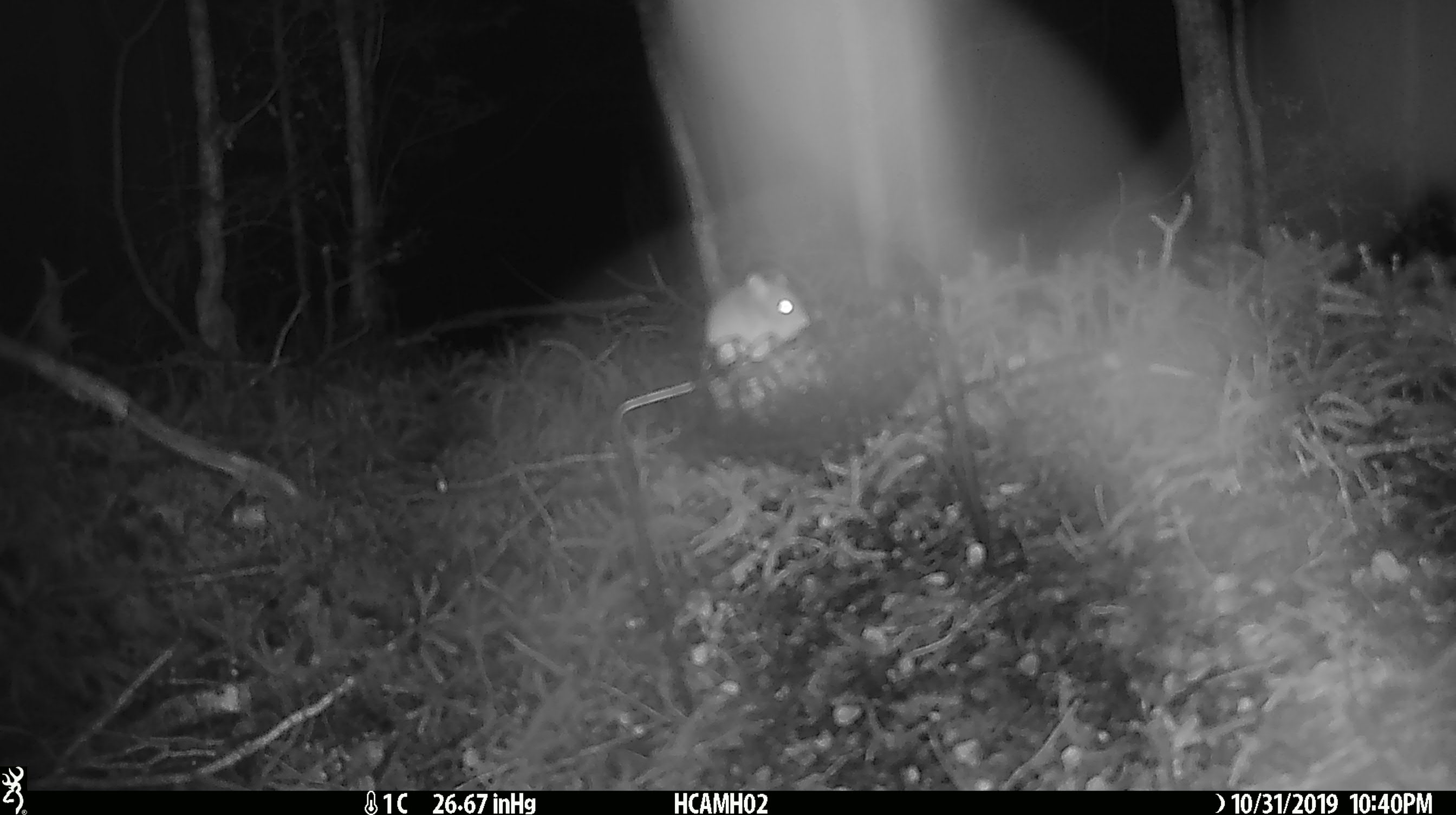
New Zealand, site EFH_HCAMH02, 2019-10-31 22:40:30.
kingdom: Animalia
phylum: Chordata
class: Mammalia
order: Rodentia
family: Muridae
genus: Mus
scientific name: Mus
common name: mouse